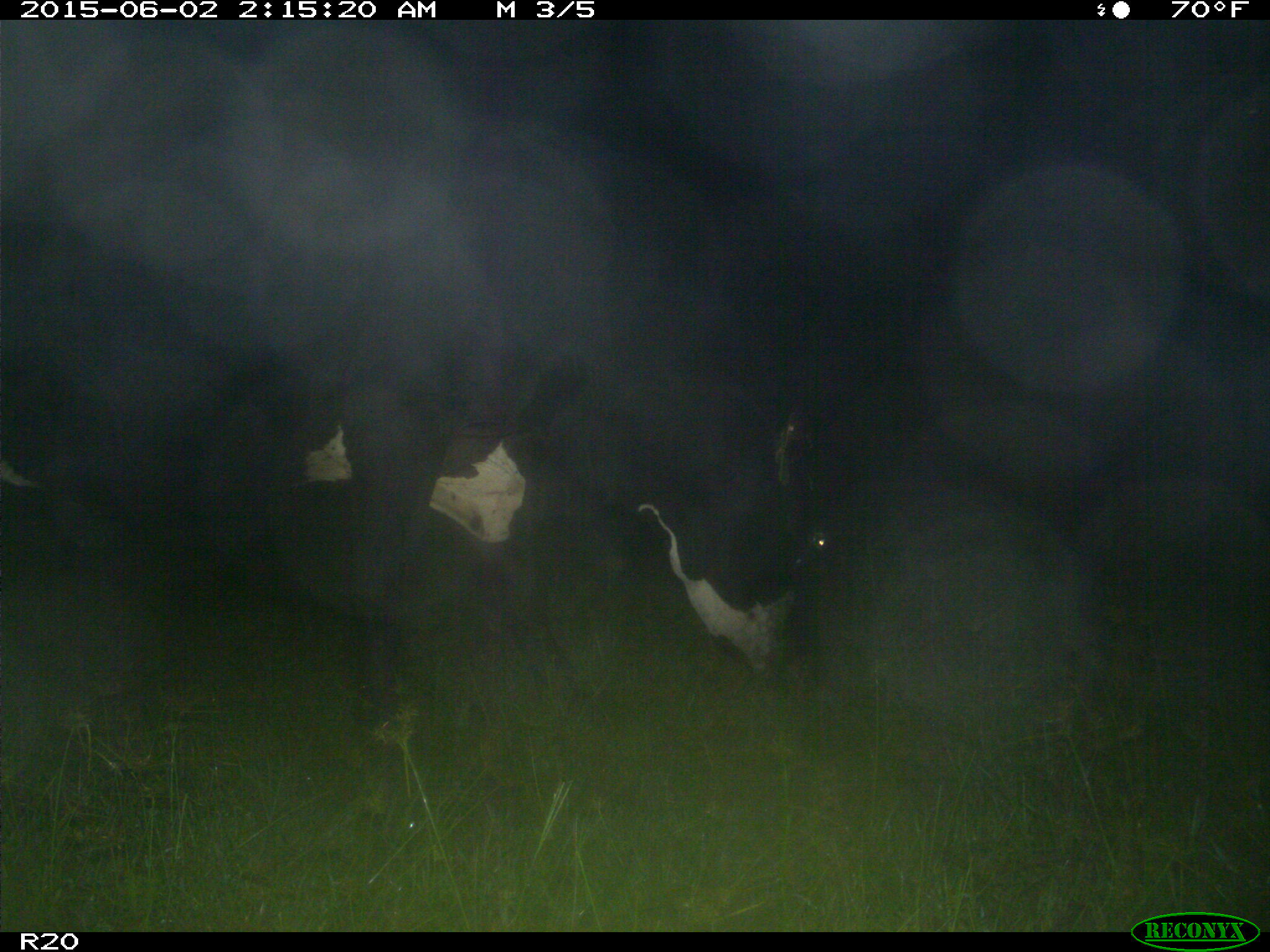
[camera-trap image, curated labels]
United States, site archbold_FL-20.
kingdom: Animalia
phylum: Chordata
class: Mammalia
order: Artiodactyla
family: Bovidae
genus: Bos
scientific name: Bos taurus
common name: domestic cow